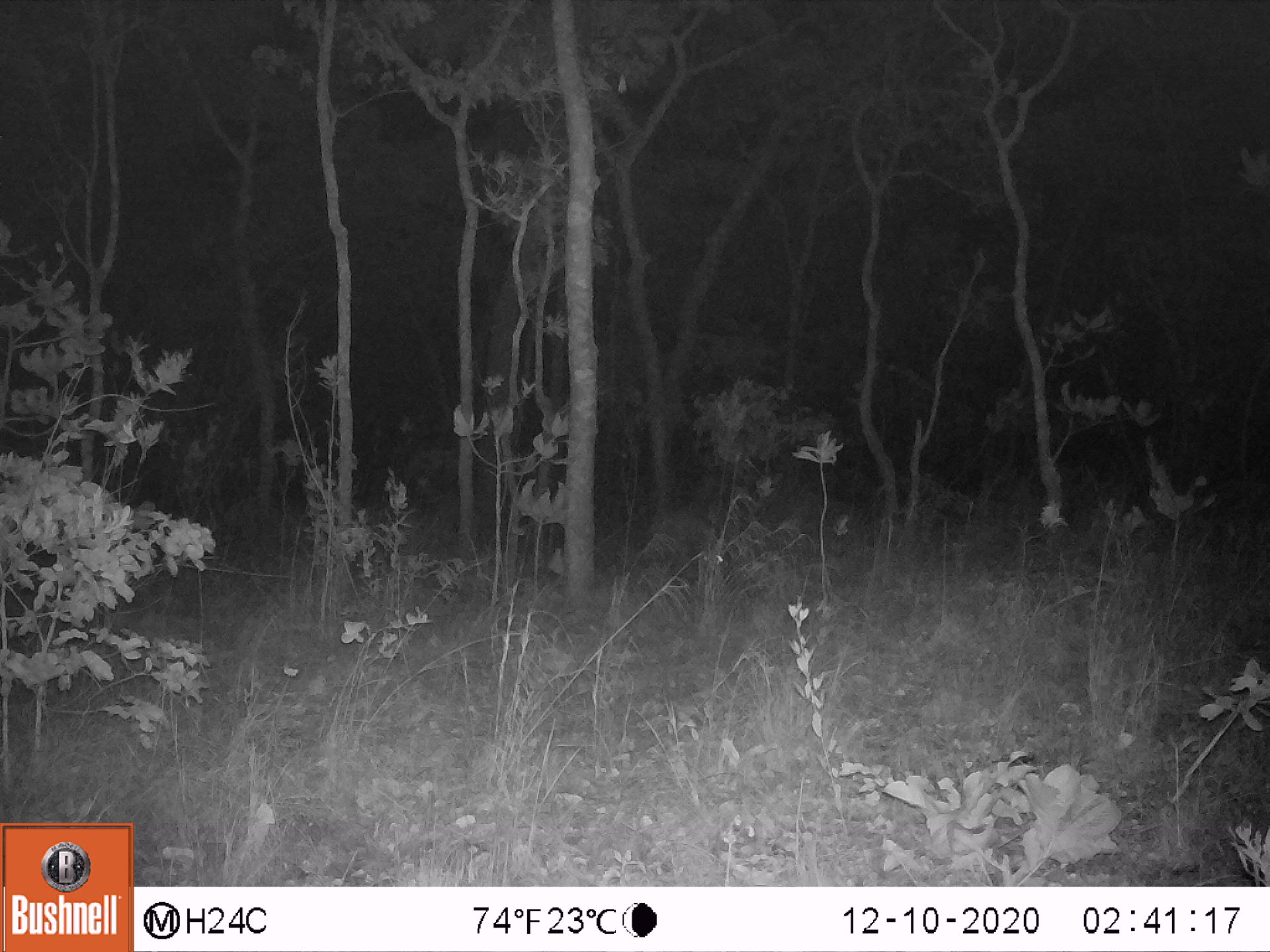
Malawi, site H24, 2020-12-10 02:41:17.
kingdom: Animalia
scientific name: Animalia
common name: other animal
Other animal (Animalia), count 1.